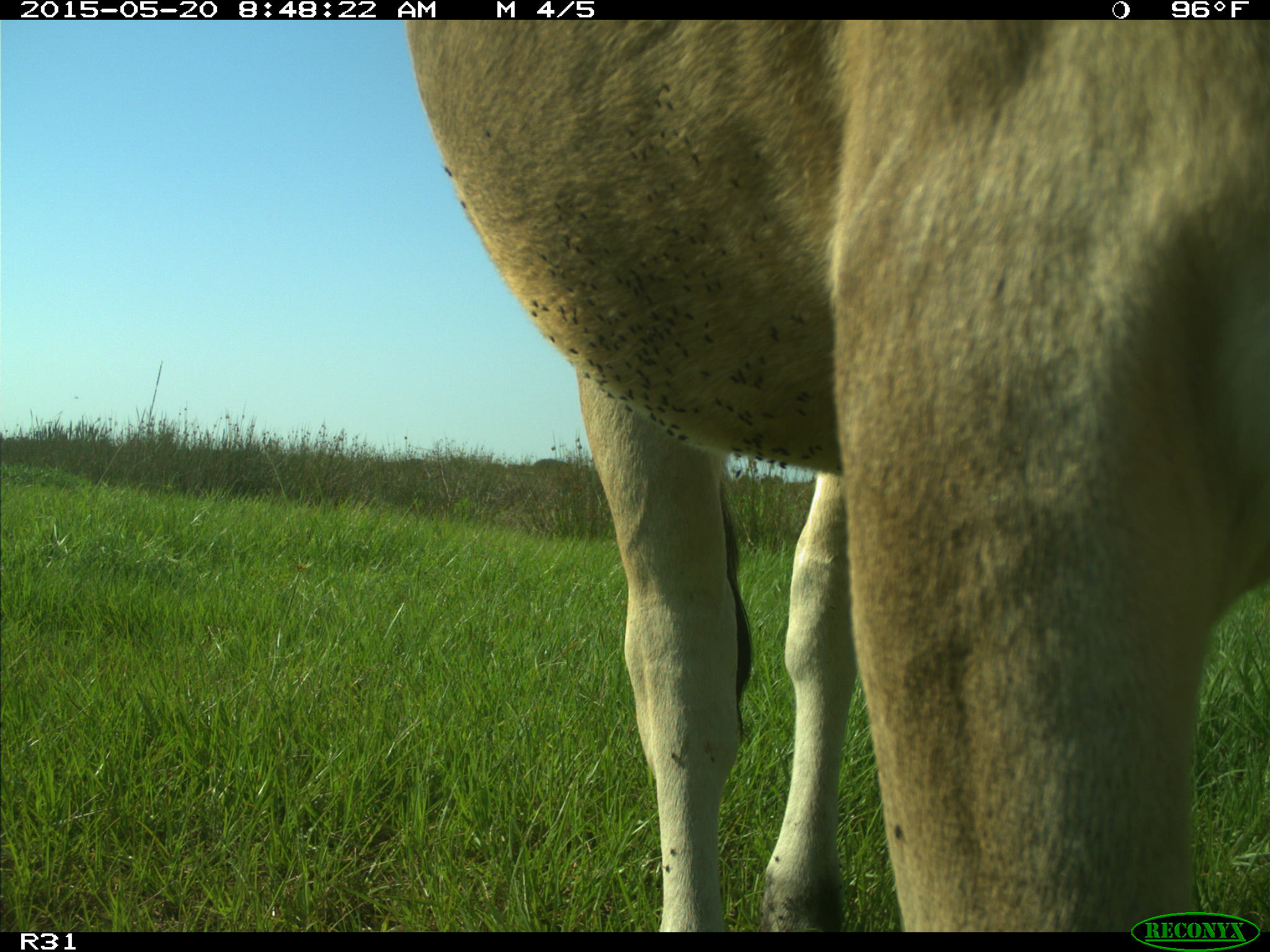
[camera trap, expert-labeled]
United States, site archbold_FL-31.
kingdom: Animalia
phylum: Chordata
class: Mammalia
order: Artiodactyla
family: Bovidae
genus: Bos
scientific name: Bos taurus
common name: domestic cow